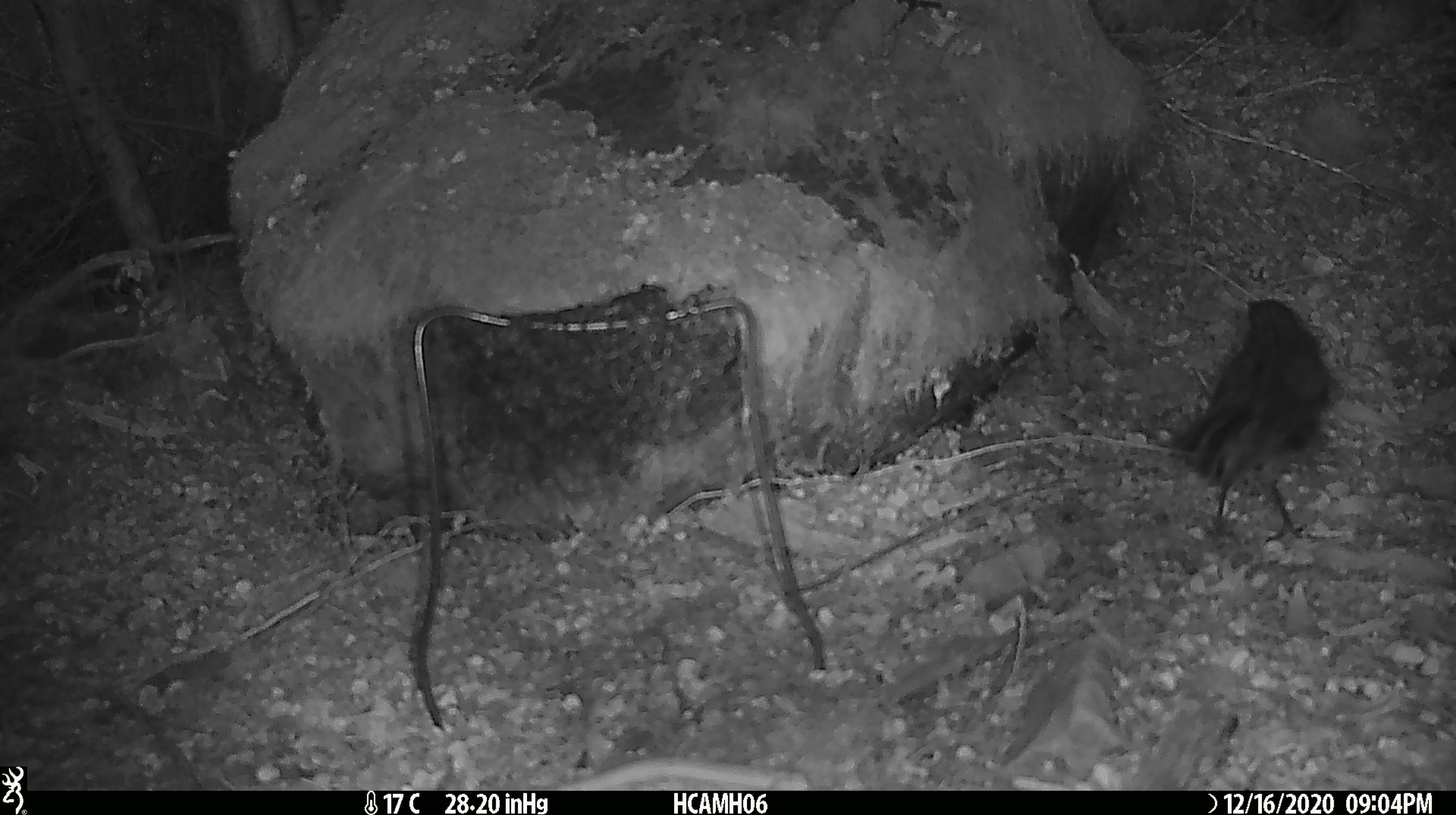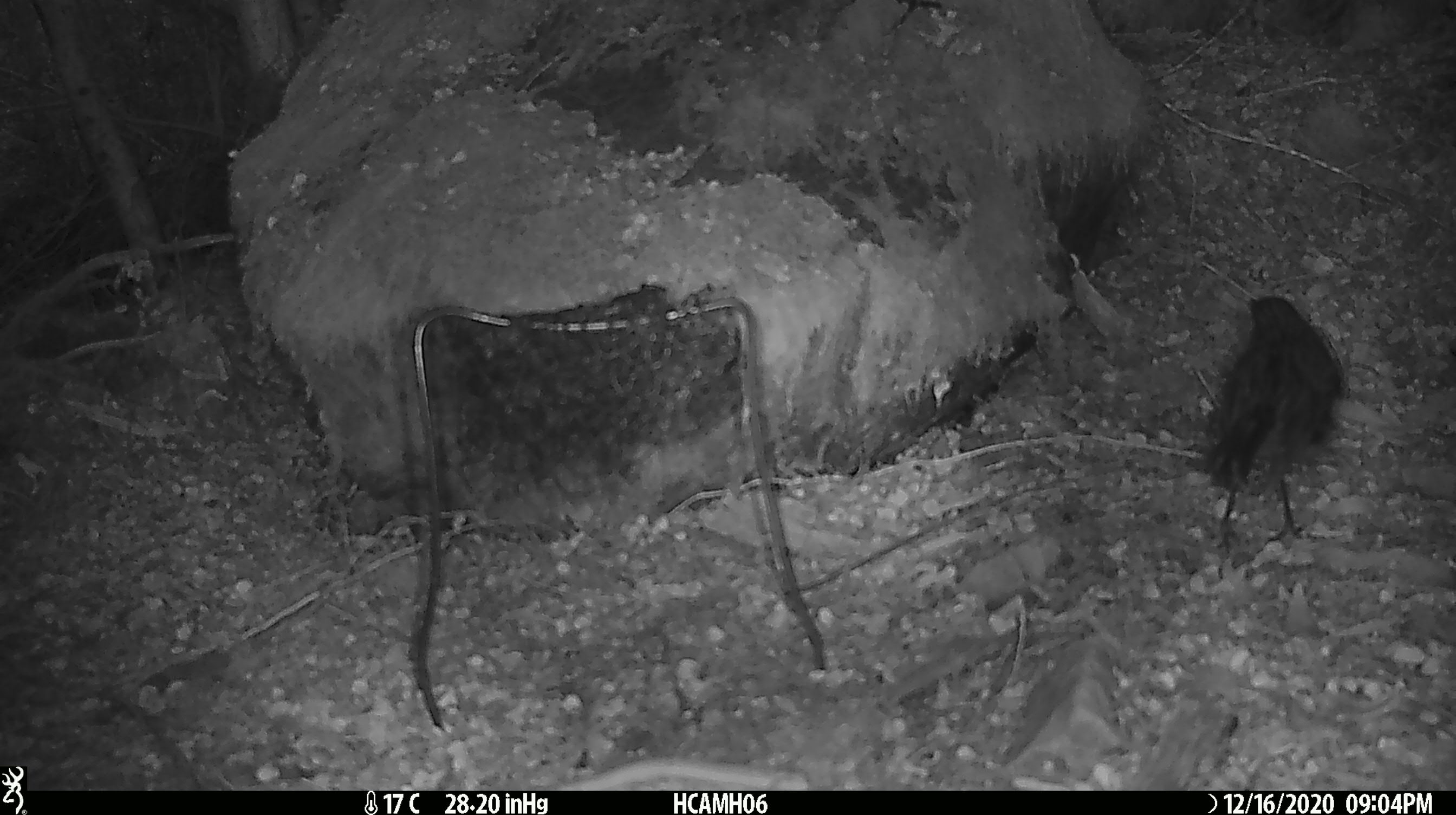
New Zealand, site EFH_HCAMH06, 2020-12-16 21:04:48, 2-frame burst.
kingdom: Animalia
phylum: Chordata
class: Aves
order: Passeriformes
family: Petroicidae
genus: Petroica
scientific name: Petroica australis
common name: new zealand robin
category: robin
Robin (new zealand robin) (Petroica australis).